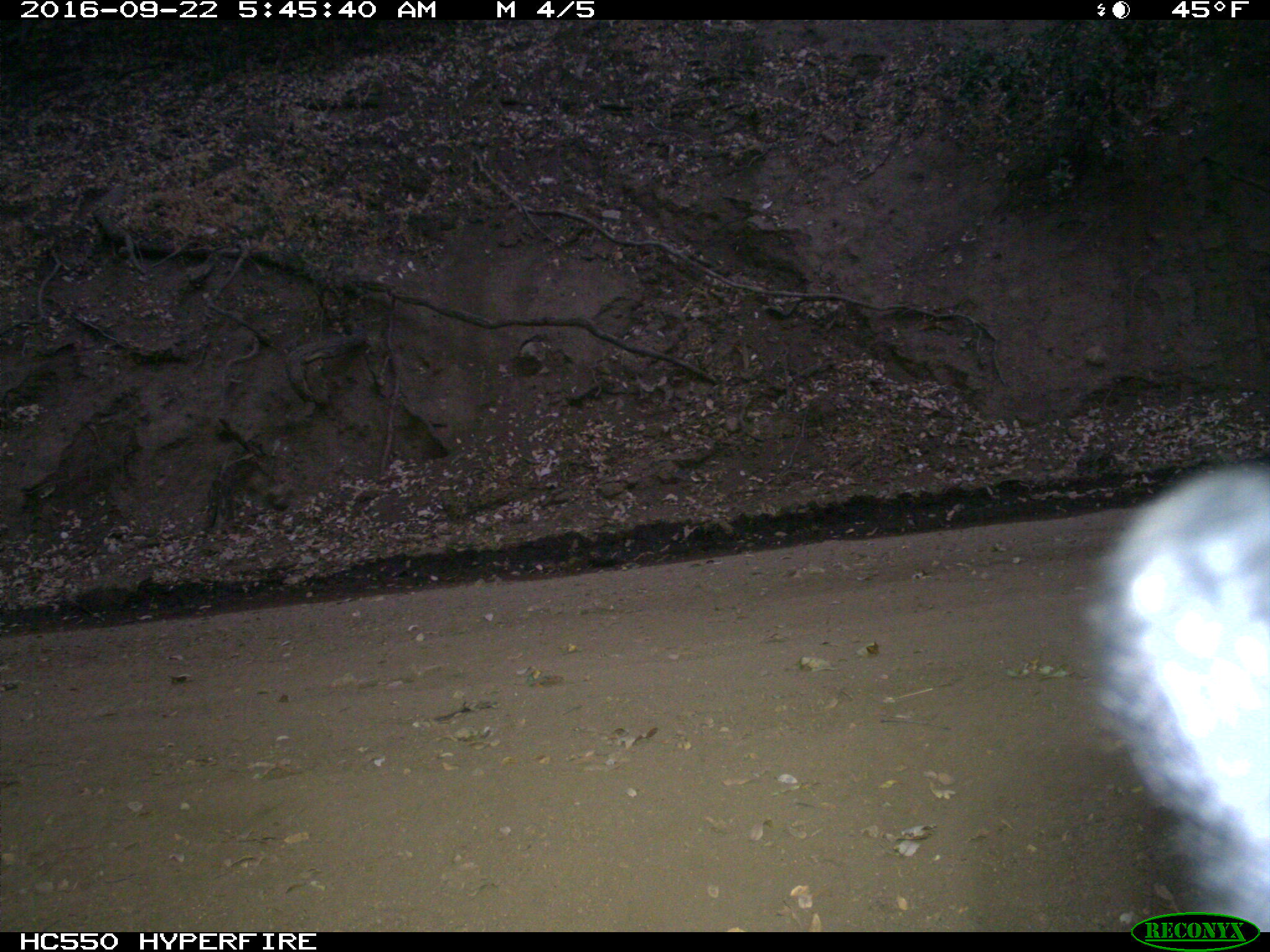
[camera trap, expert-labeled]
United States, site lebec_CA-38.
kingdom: Animalia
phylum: Chordata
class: Mammalia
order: Carnivora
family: Ursidae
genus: Ursus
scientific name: Ursus americanus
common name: american black bear